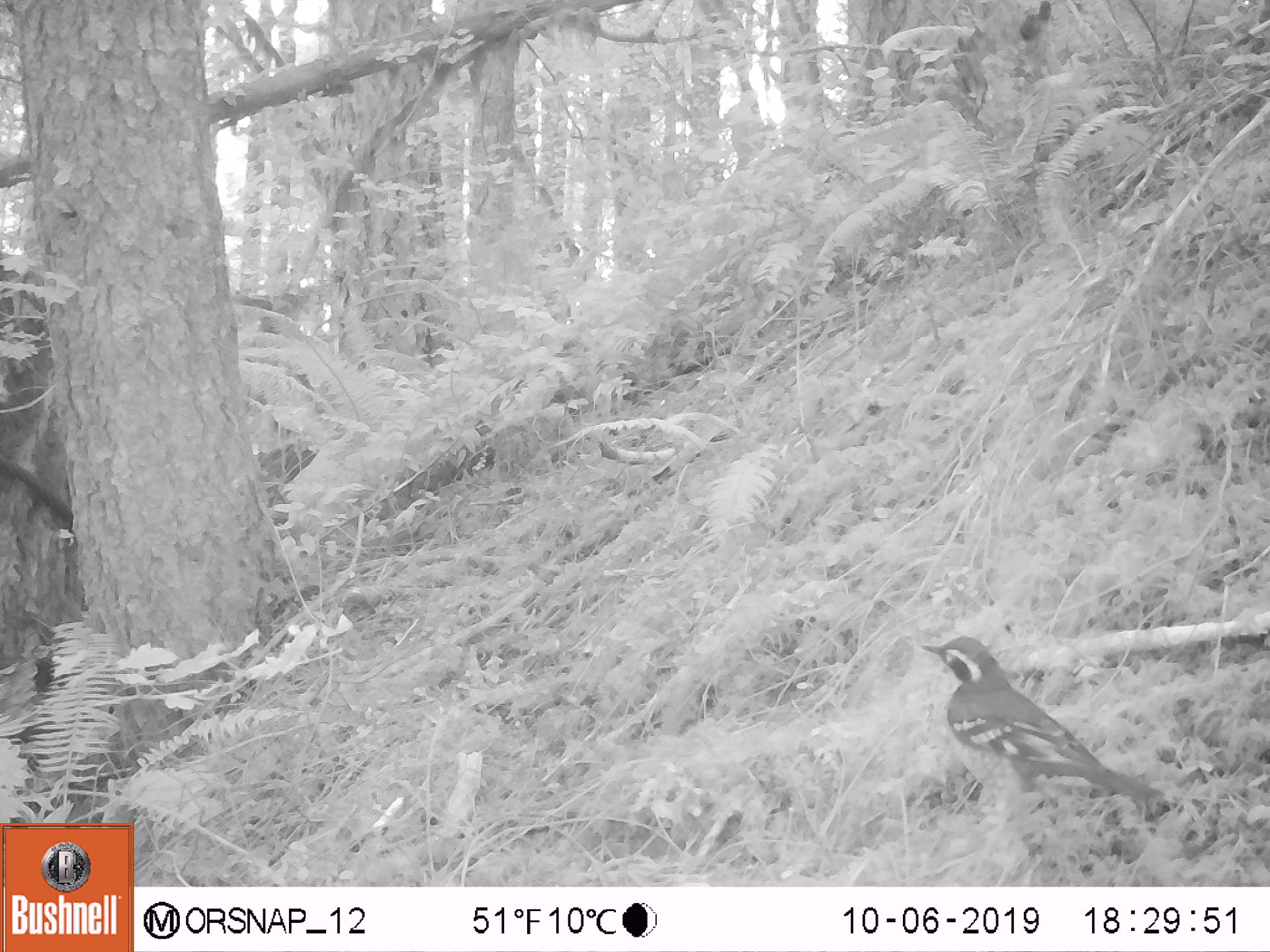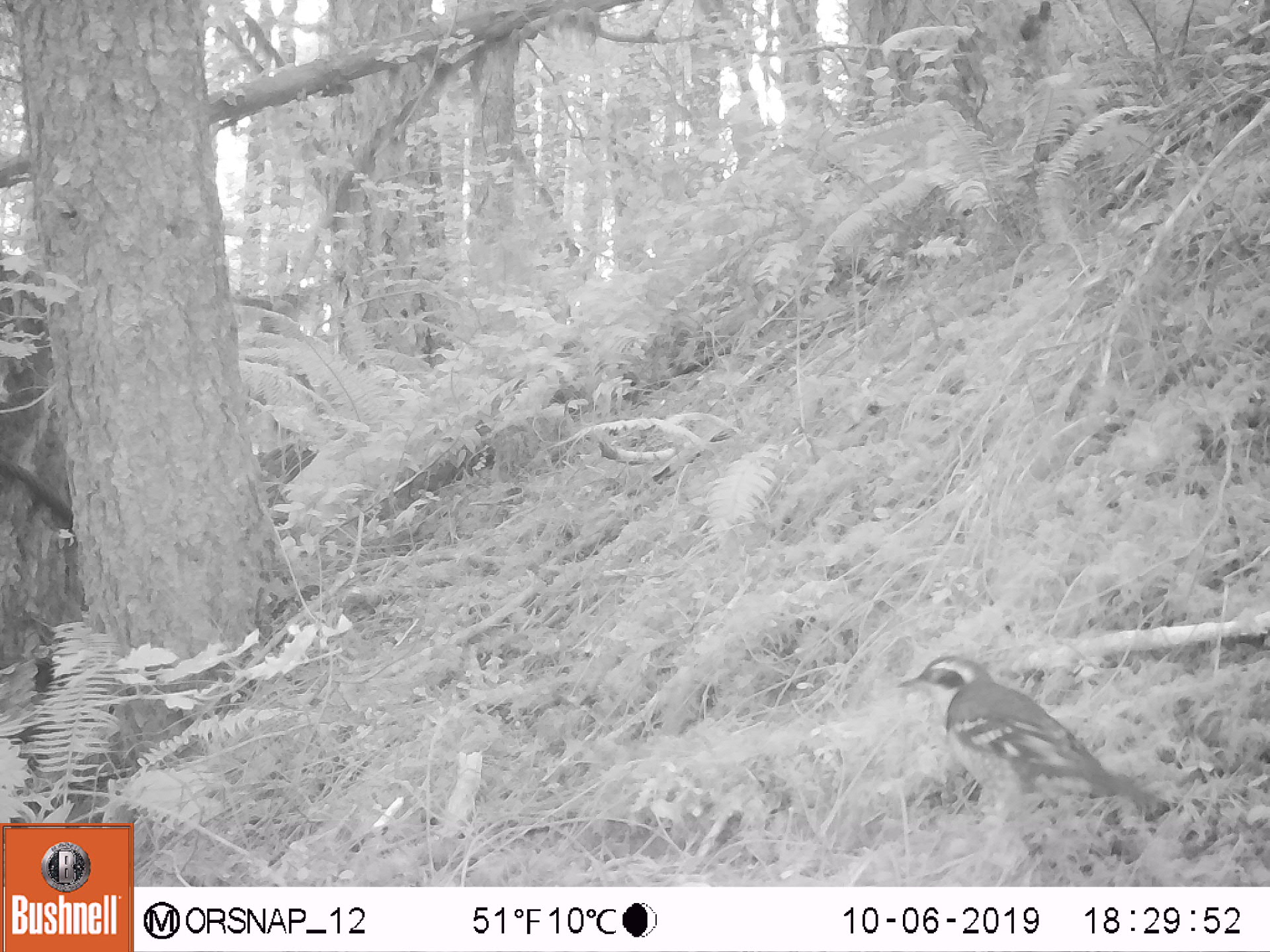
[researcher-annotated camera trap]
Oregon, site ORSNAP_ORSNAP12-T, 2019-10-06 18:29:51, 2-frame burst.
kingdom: Animalia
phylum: Chordata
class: Aves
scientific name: Aves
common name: bird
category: other bird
Other bird (bird) (Aves).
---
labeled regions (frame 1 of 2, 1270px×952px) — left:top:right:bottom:
other bird: 899:614:1179:838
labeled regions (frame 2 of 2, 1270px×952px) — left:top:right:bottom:
other bird: 887:636:1181:834